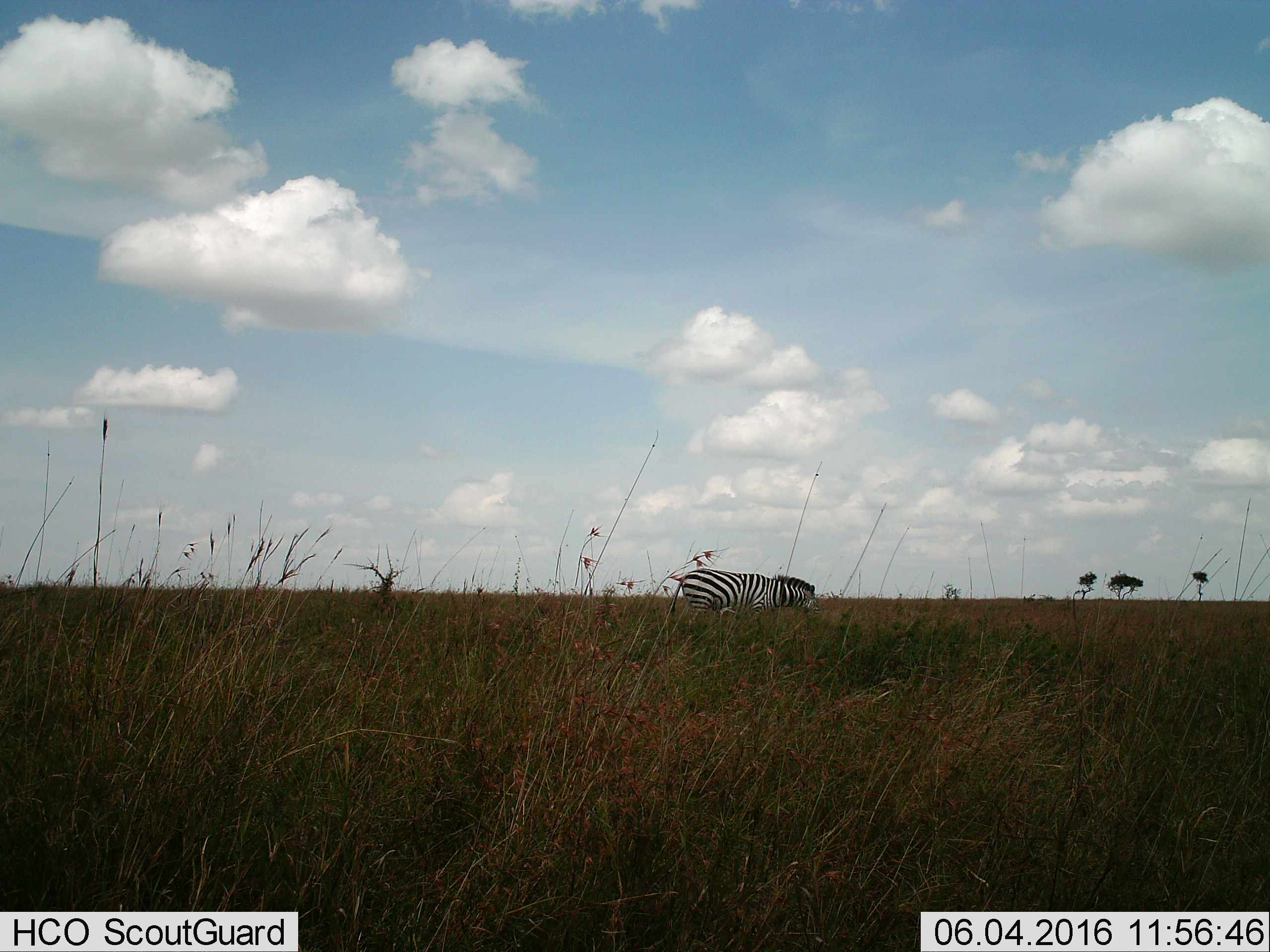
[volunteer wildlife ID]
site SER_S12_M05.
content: unidentified animal